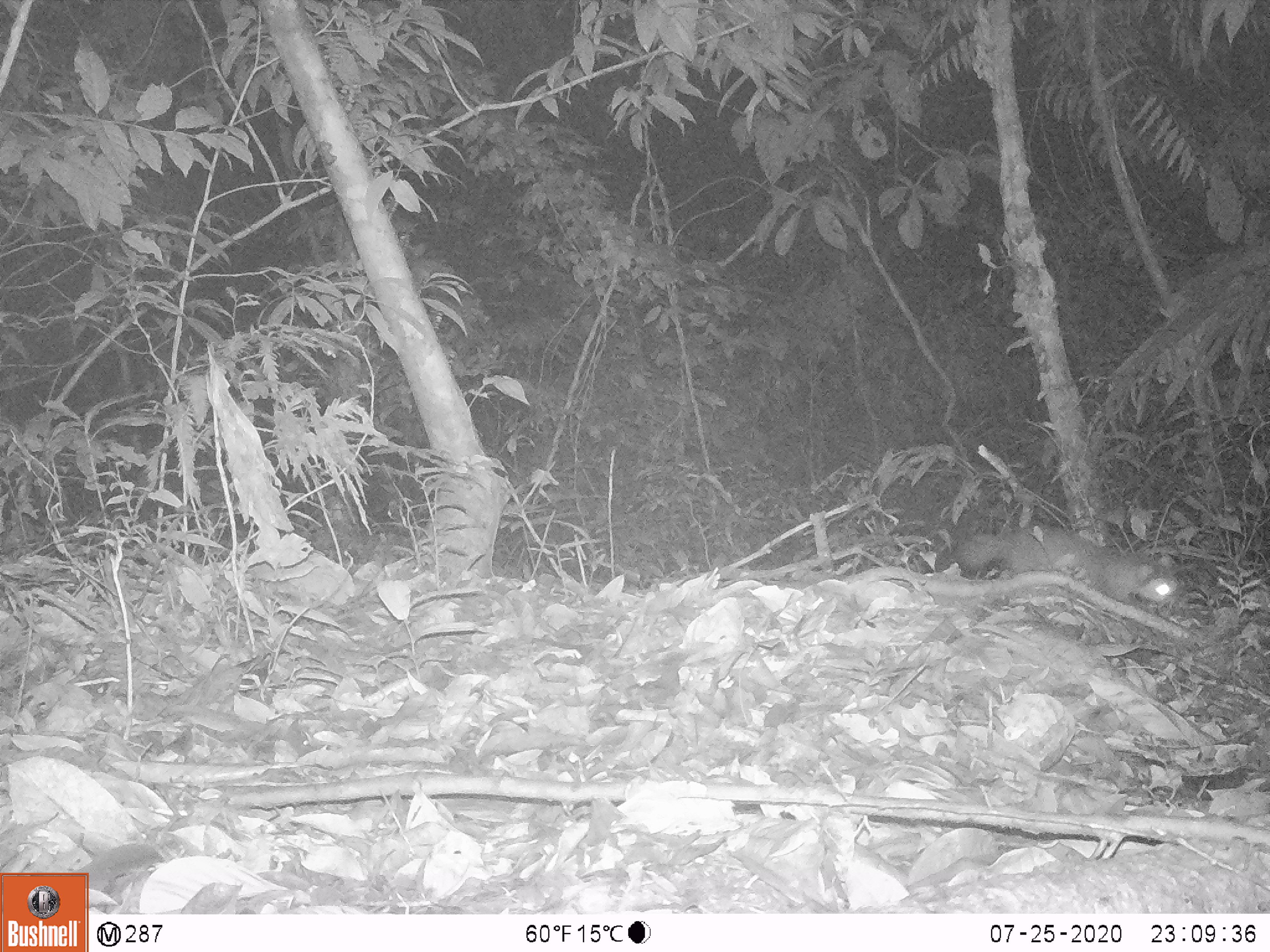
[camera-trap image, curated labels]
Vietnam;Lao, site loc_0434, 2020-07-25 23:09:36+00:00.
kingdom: Animalia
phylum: Chordata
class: Mammalia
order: Carnivora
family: Mustelidae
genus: Melogale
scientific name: Melogale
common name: ferret badger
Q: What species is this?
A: Ferret badger (Melogale).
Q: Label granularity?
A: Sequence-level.